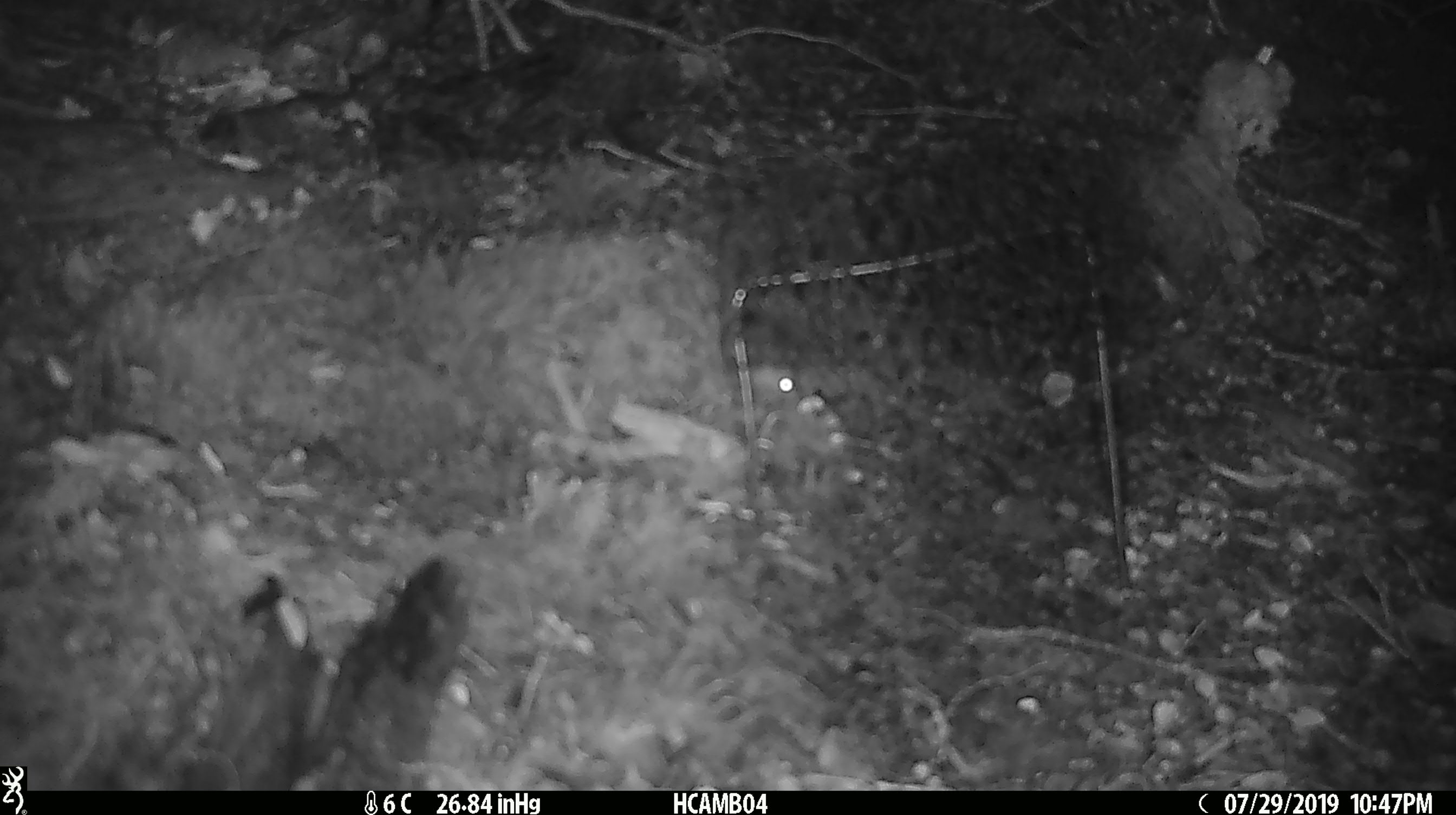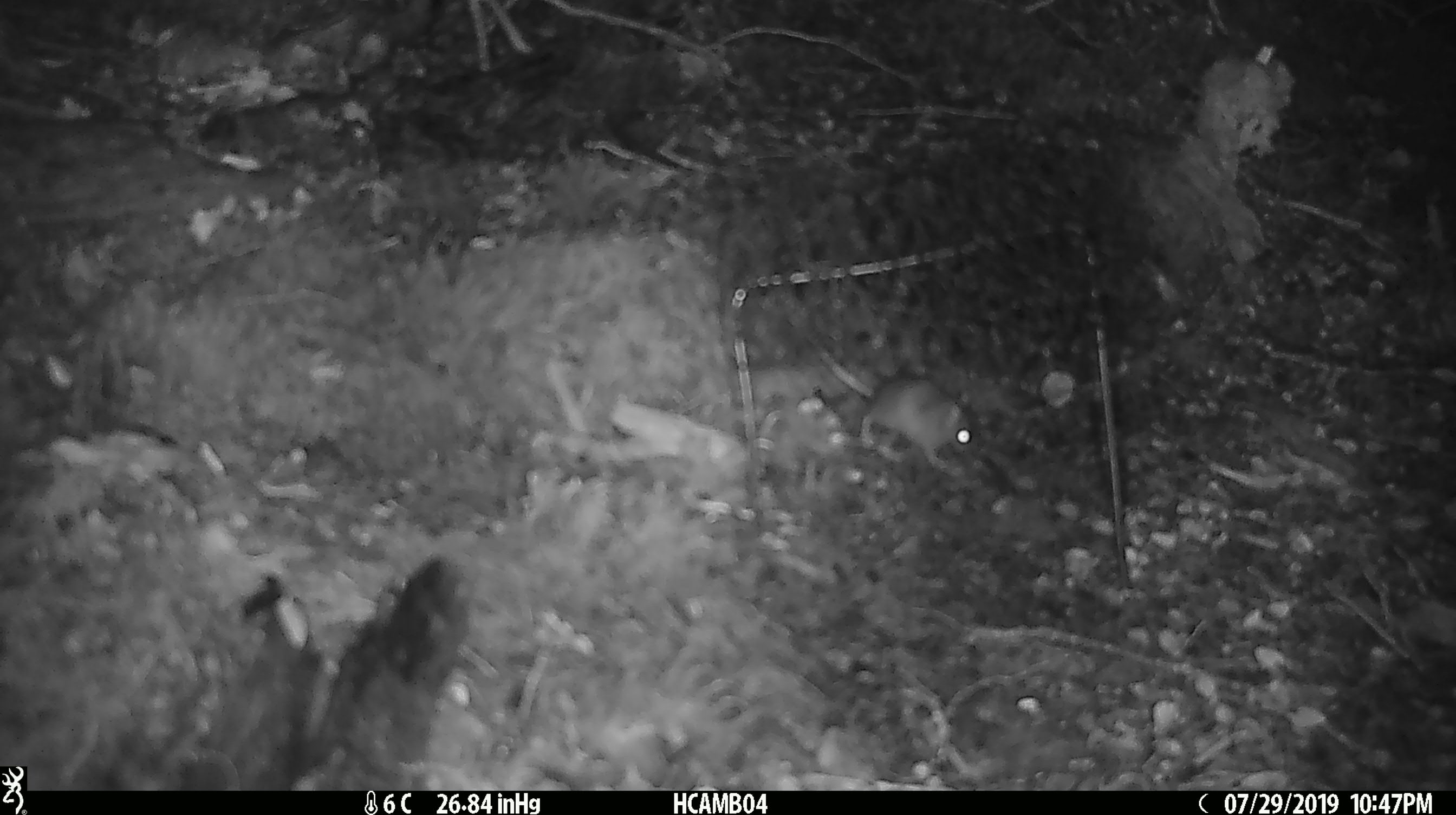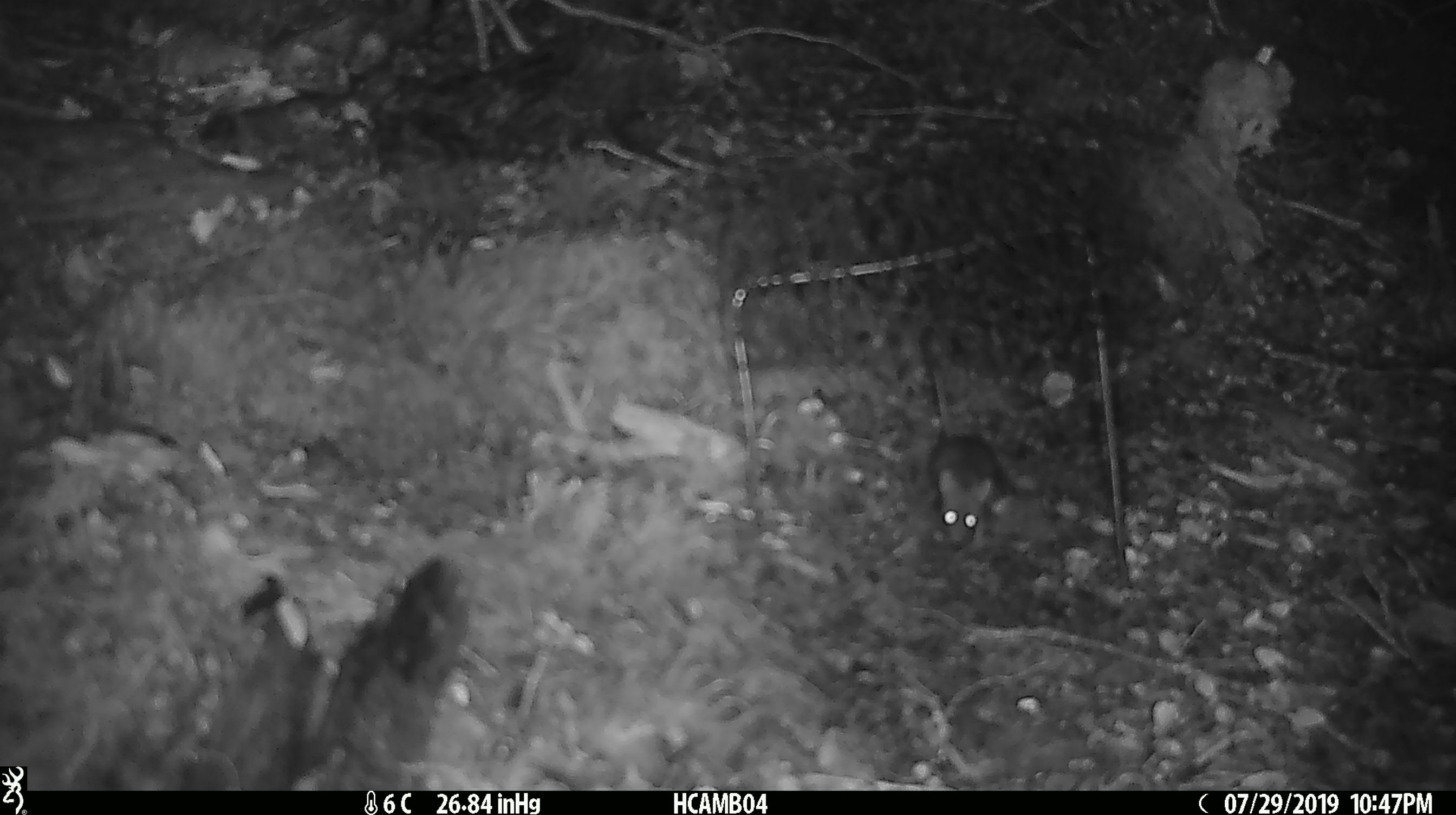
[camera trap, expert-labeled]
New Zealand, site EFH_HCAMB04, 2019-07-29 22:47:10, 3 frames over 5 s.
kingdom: Animalia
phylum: Chordata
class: Mammalia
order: Rodentia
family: Muridae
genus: Mus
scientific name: Mus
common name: mouse